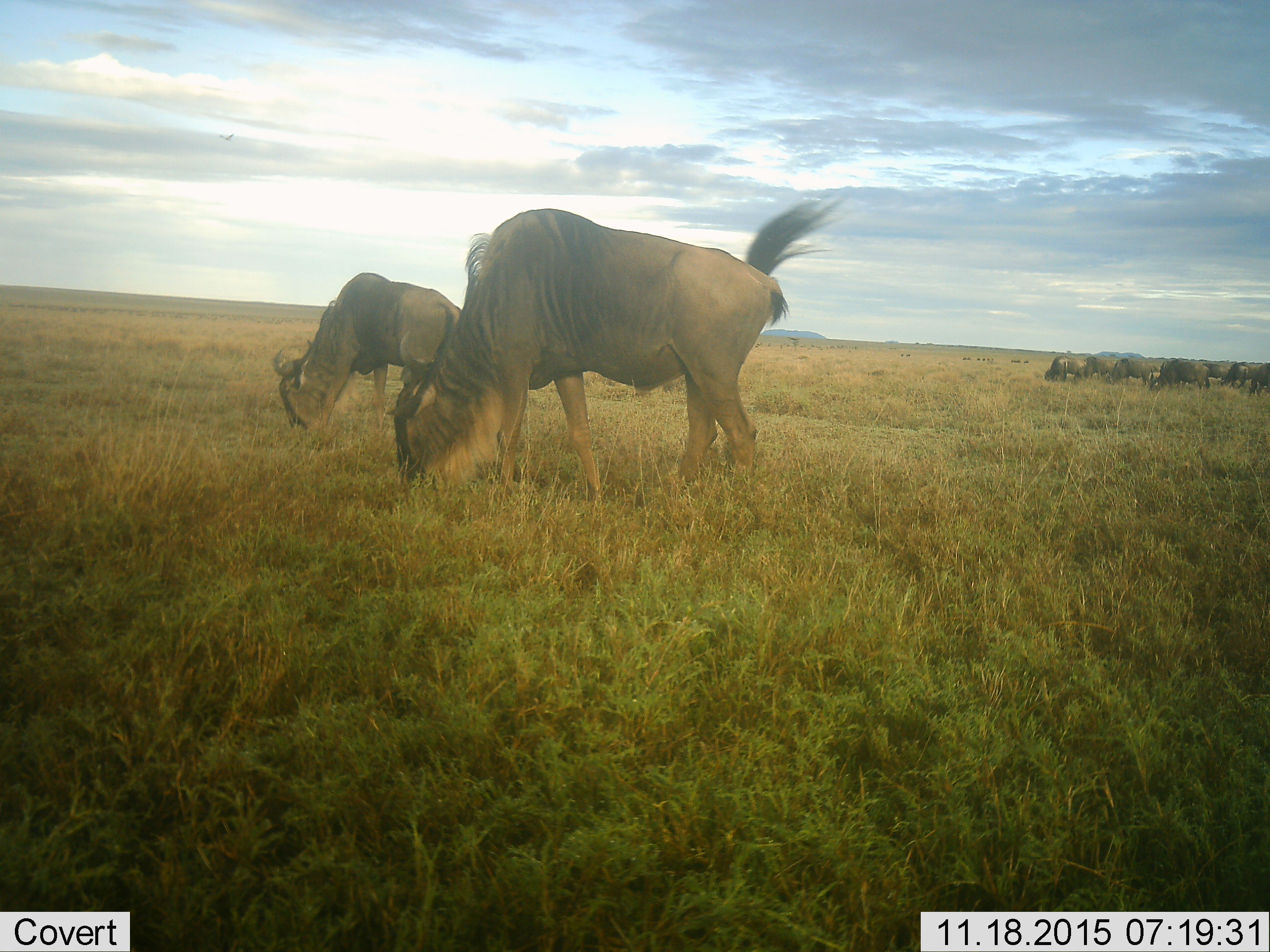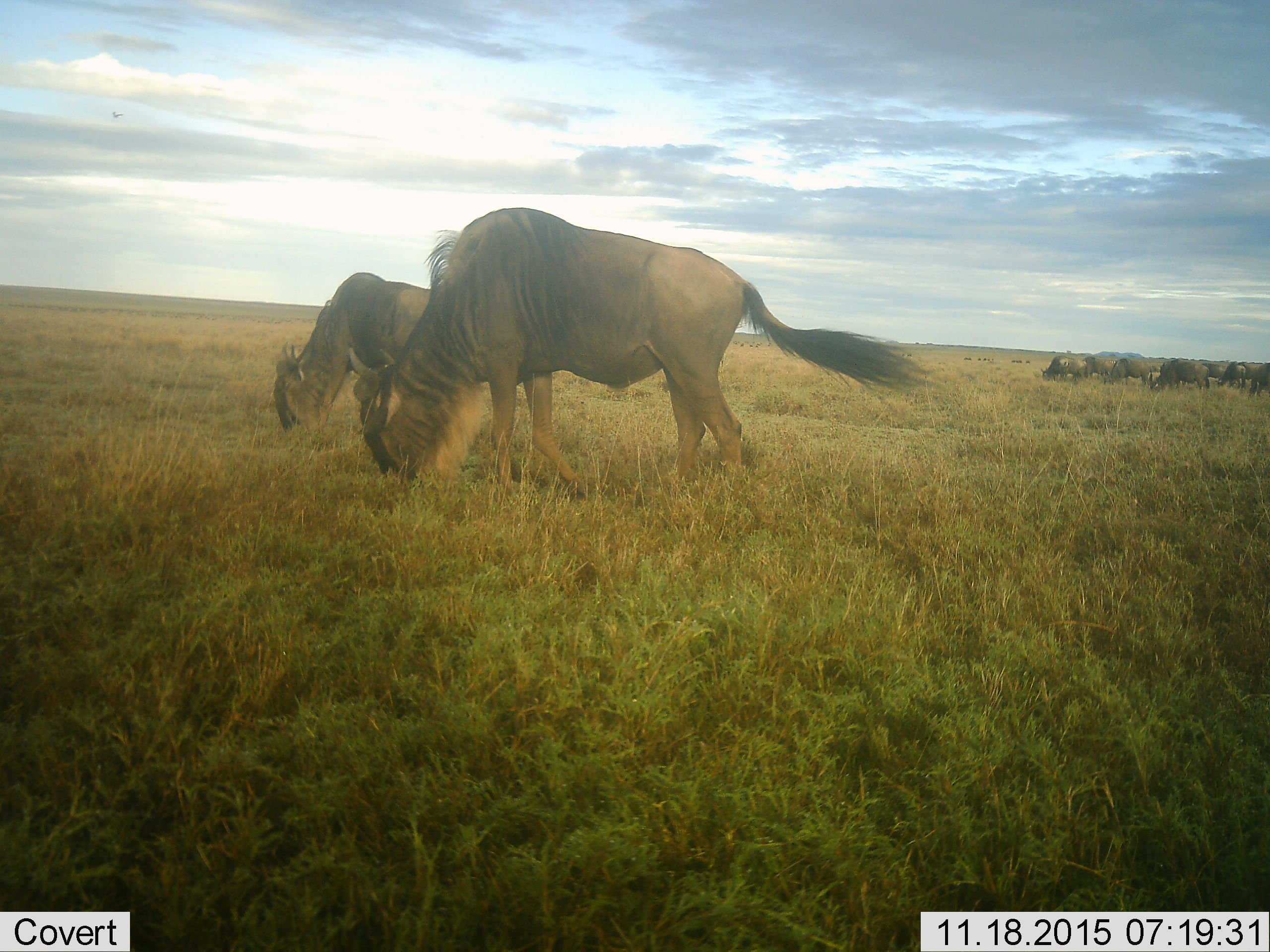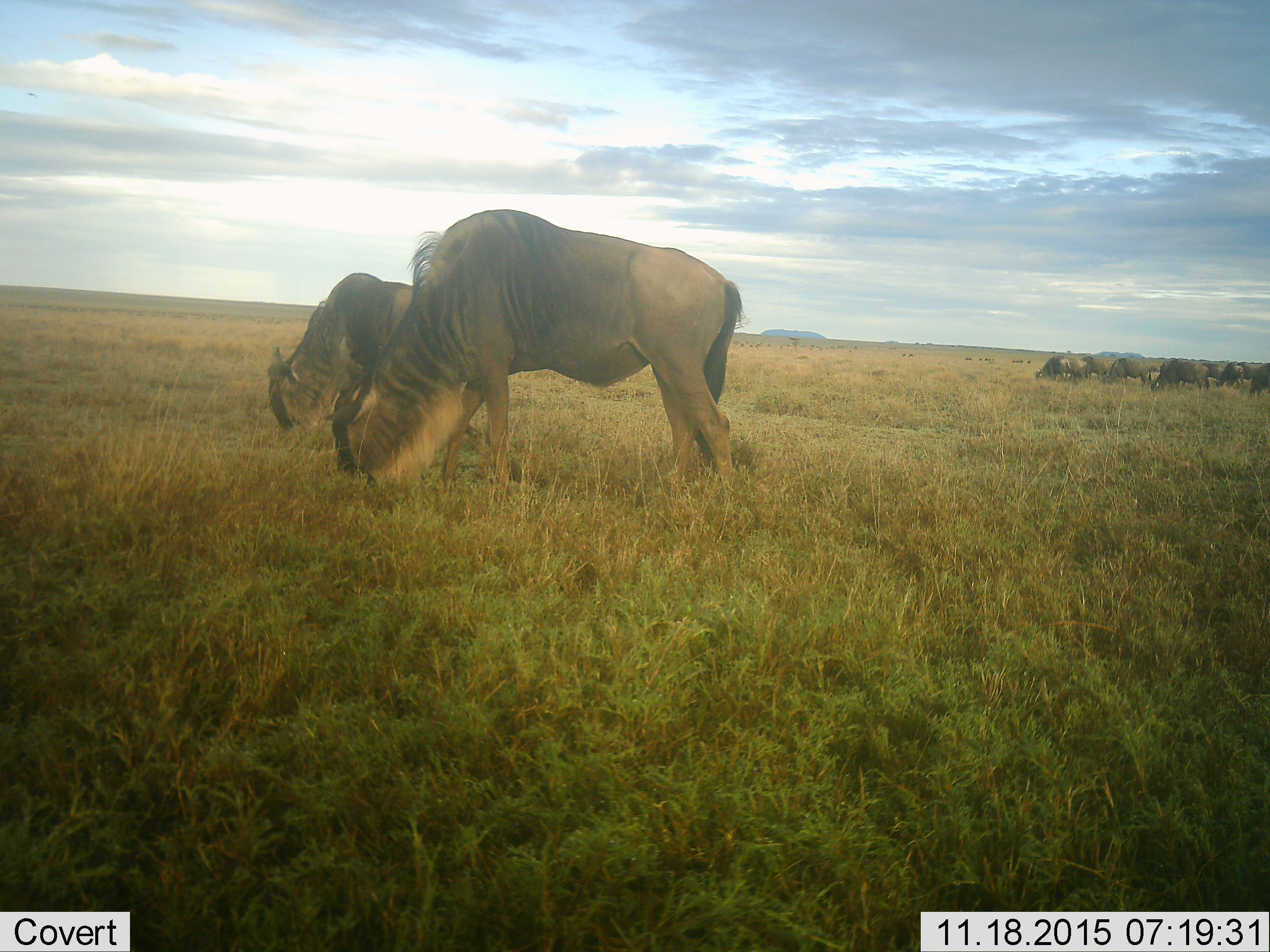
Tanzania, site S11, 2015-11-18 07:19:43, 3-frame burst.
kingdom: Animalia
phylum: Chordata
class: Mammalia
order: Artiodactyla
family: Bovidae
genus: Connochaetes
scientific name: Connochaetes taurinus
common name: blue wildebeest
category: wildebeest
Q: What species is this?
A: Wildebeest (blue wildebeest) (Connochaetes taurinus).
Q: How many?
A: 11-50.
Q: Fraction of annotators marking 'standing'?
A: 17%.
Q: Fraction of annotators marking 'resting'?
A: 0%.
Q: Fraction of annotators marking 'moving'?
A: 17%.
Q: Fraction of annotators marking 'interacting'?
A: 0%.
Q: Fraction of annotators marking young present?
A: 0%.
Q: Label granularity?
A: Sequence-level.